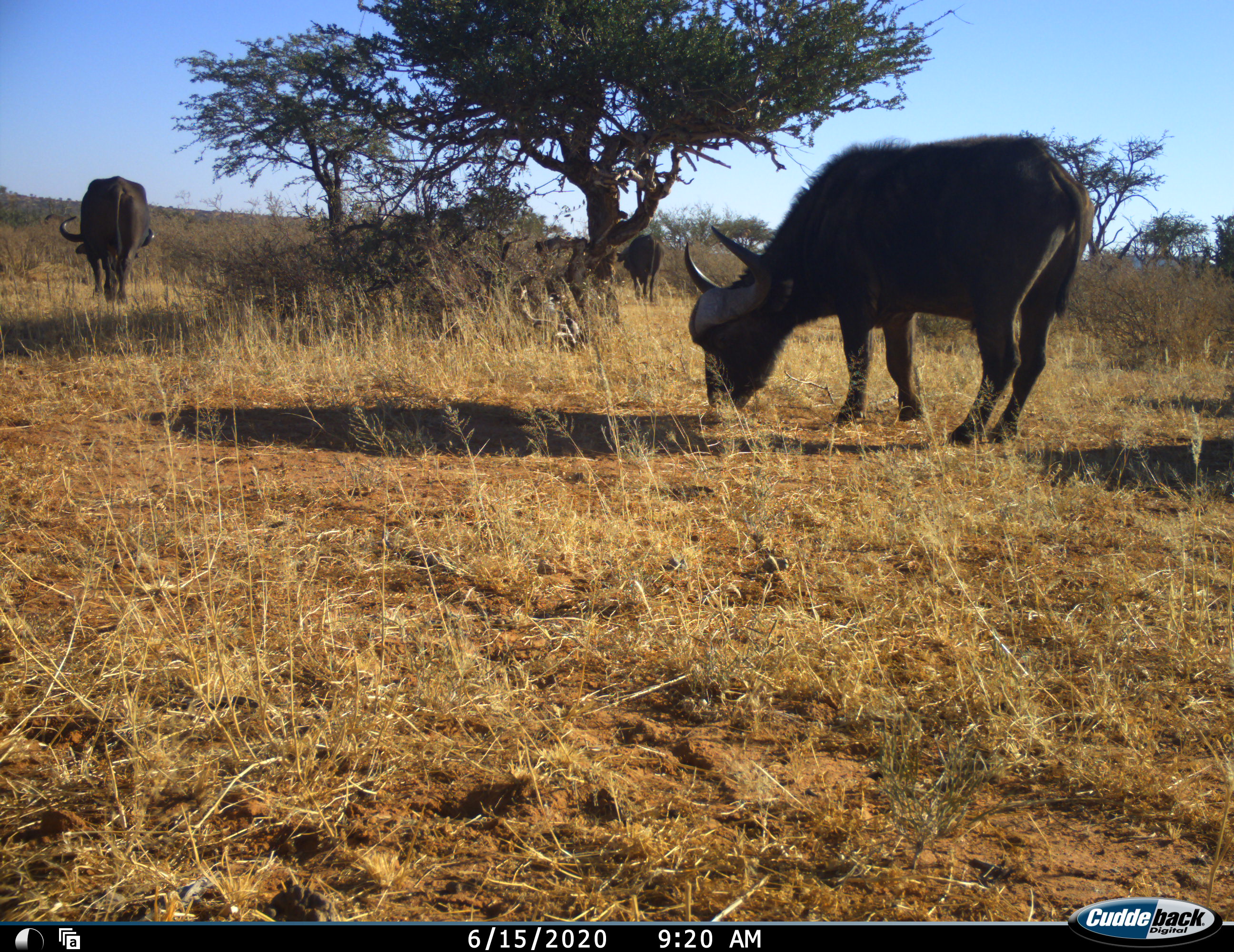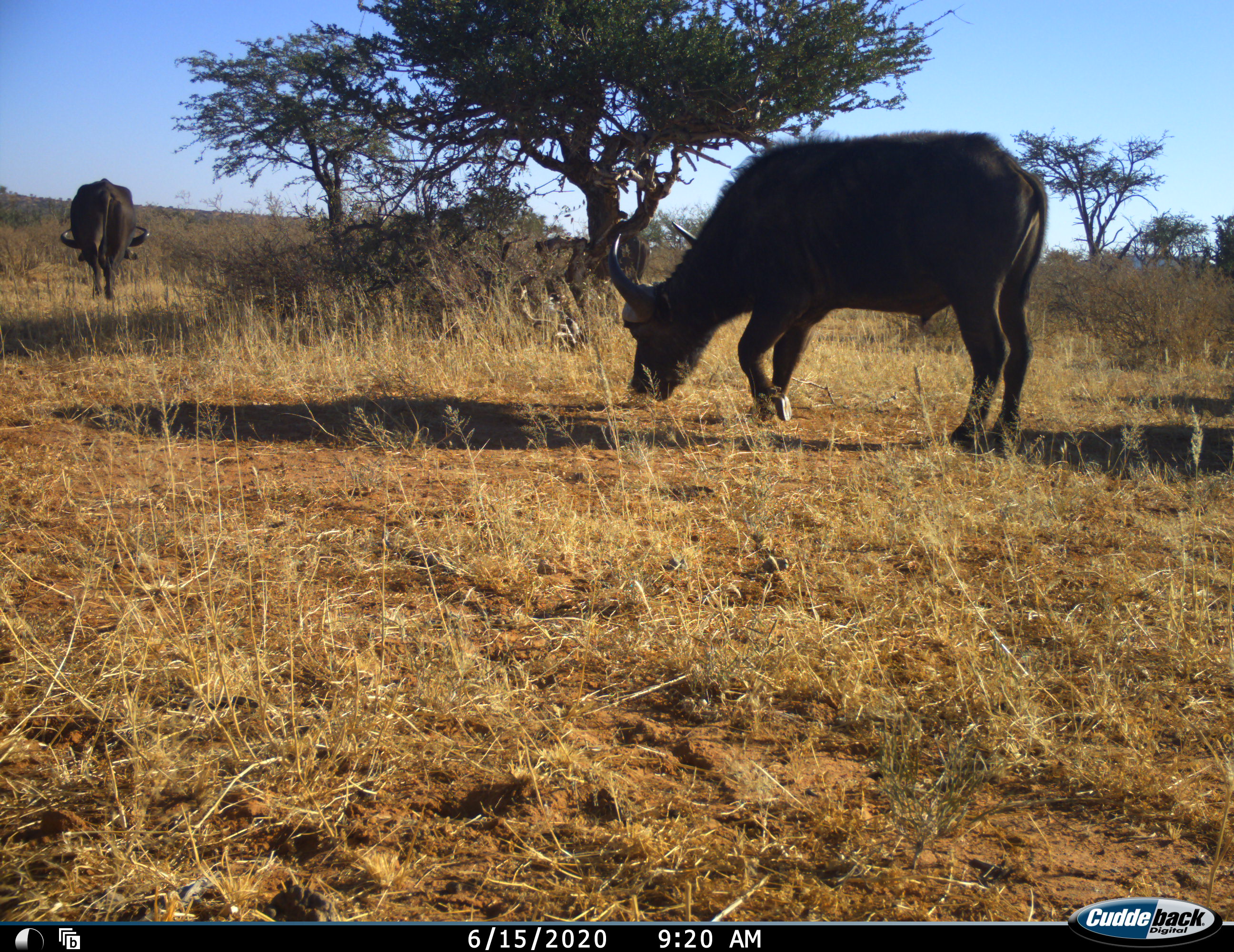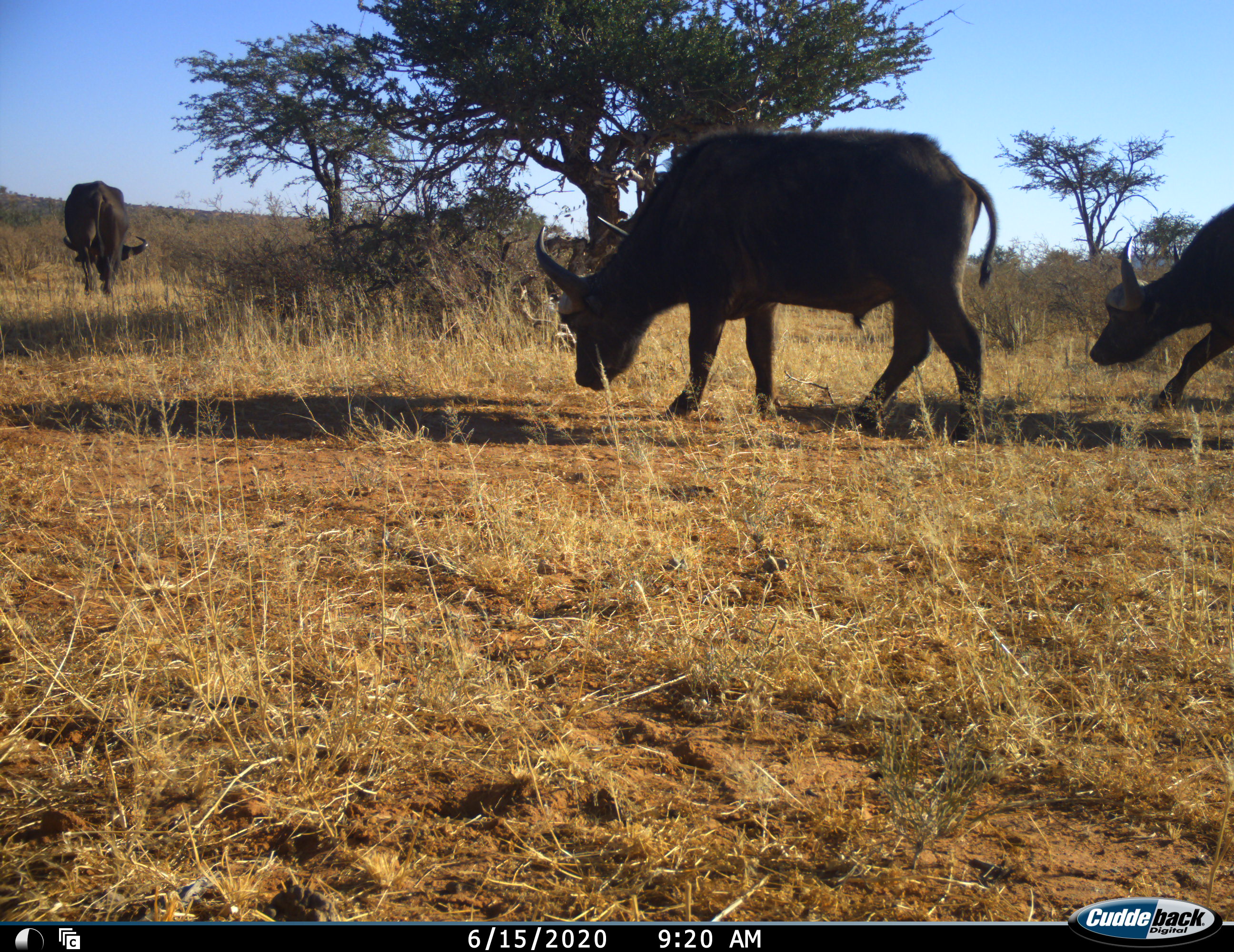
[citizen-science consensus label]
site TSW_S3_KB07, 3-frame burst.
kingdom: Animalia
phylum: Chordata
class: Mammalia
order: Artiodactyla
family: Bovidae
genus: Syncerus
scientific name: Syncerus caffer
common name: african buffalo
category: buffalo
Buffalo (african buffalo) (Syncerus caffer), count 4. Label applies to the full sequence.